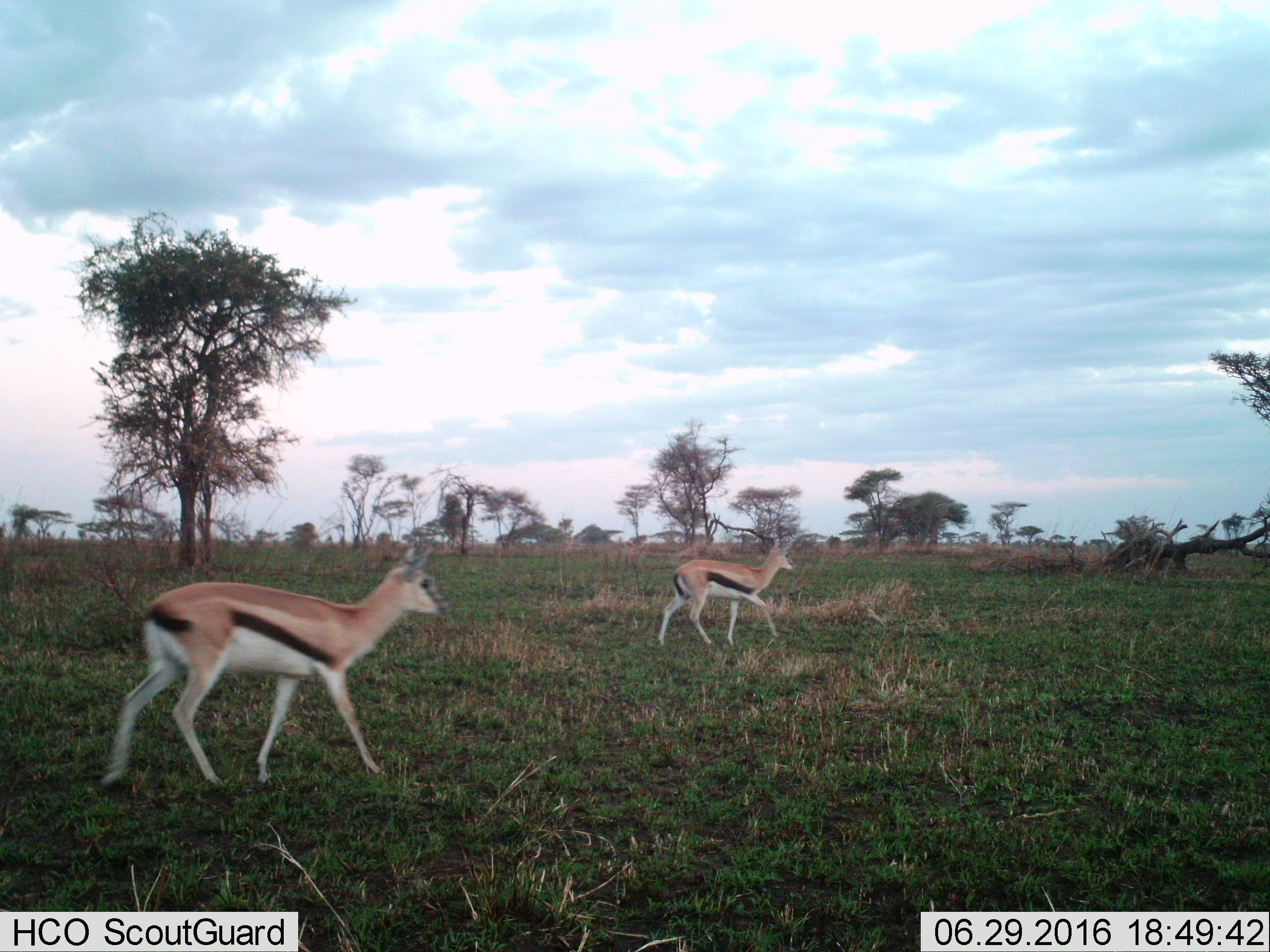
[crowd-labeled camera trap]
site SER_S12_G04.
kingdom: Animalia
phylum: Chordata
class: Mammalia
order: Artiodactyla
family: Bovidae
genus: Eudorcas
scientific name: Eudorcas thomsonii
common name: thomson's gazelle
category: gazellethomsons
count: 2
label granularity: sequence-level